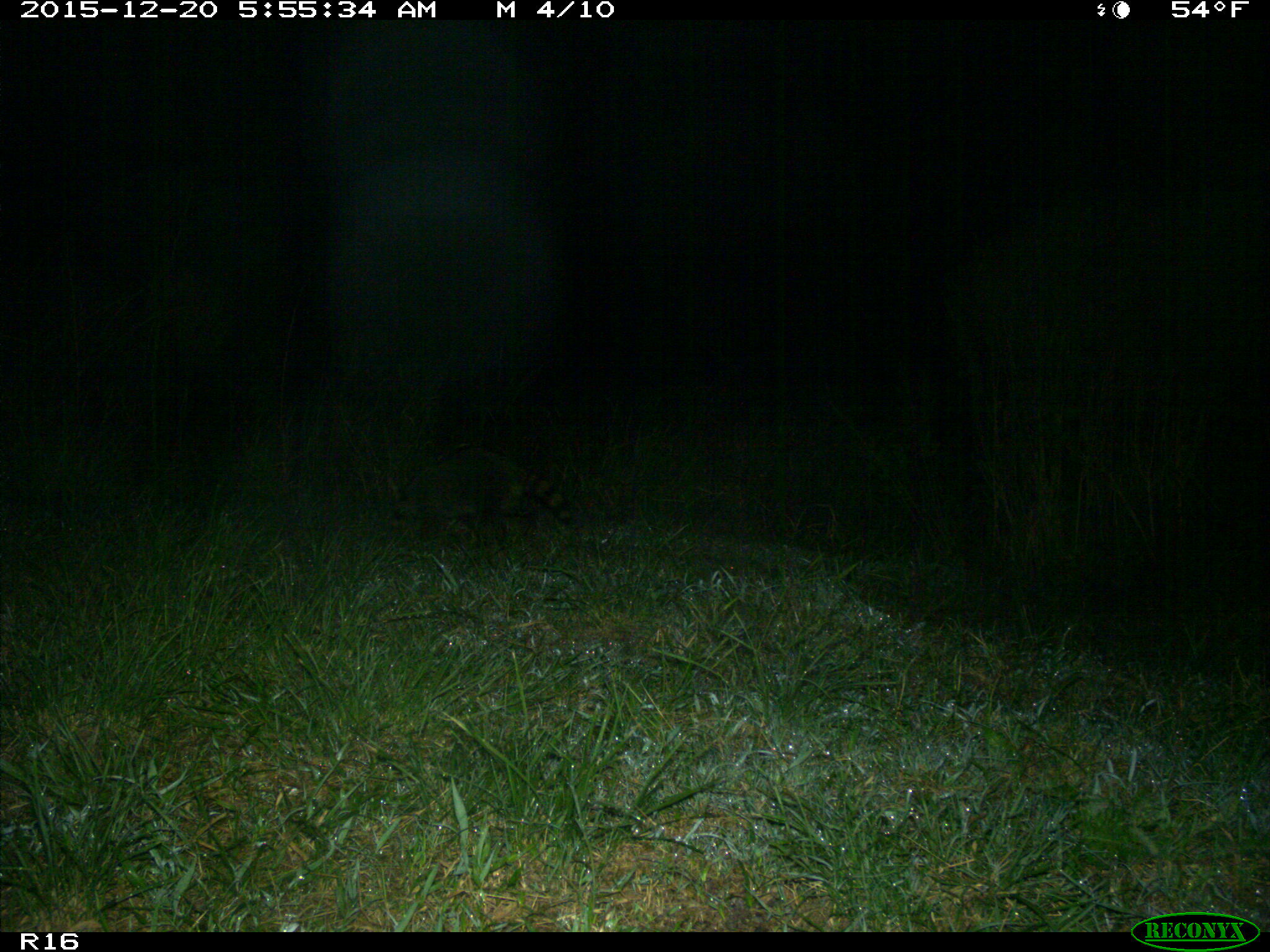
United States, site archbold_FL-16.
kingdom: Animalia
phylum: Chordata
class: Mammalia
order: Carnivora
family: Procyonidae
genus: Procyon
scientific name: Procyon lotor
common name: common raccoon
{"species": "Procyon lotor (common raccoon)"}